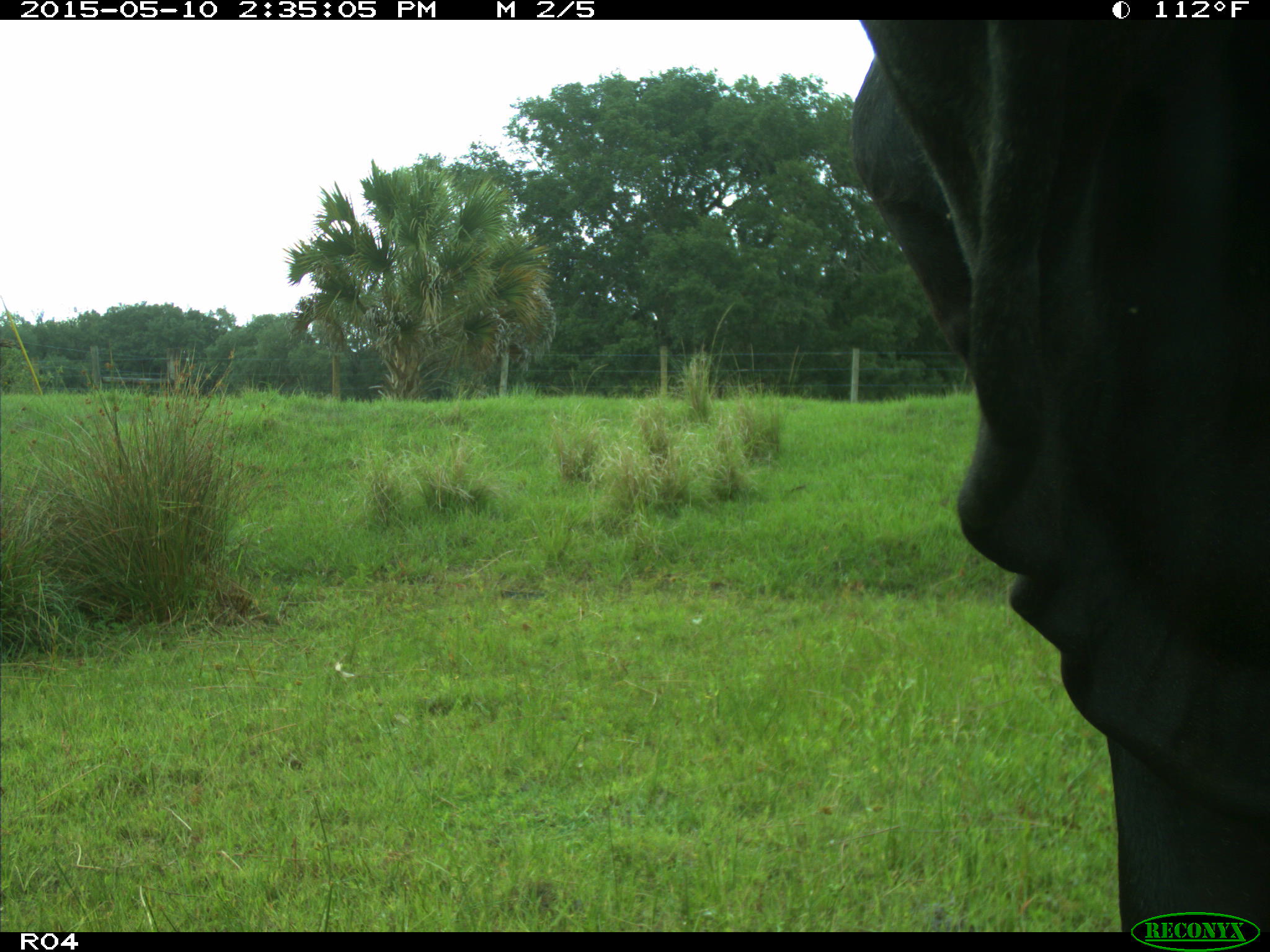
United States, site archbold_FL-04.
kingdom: Animalia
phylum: Chordata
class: Mammalia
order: Artiodactyla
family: Bovidae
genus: Bos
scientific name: Bos taurus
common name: domestic cow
Bos taurus (domestic cow).